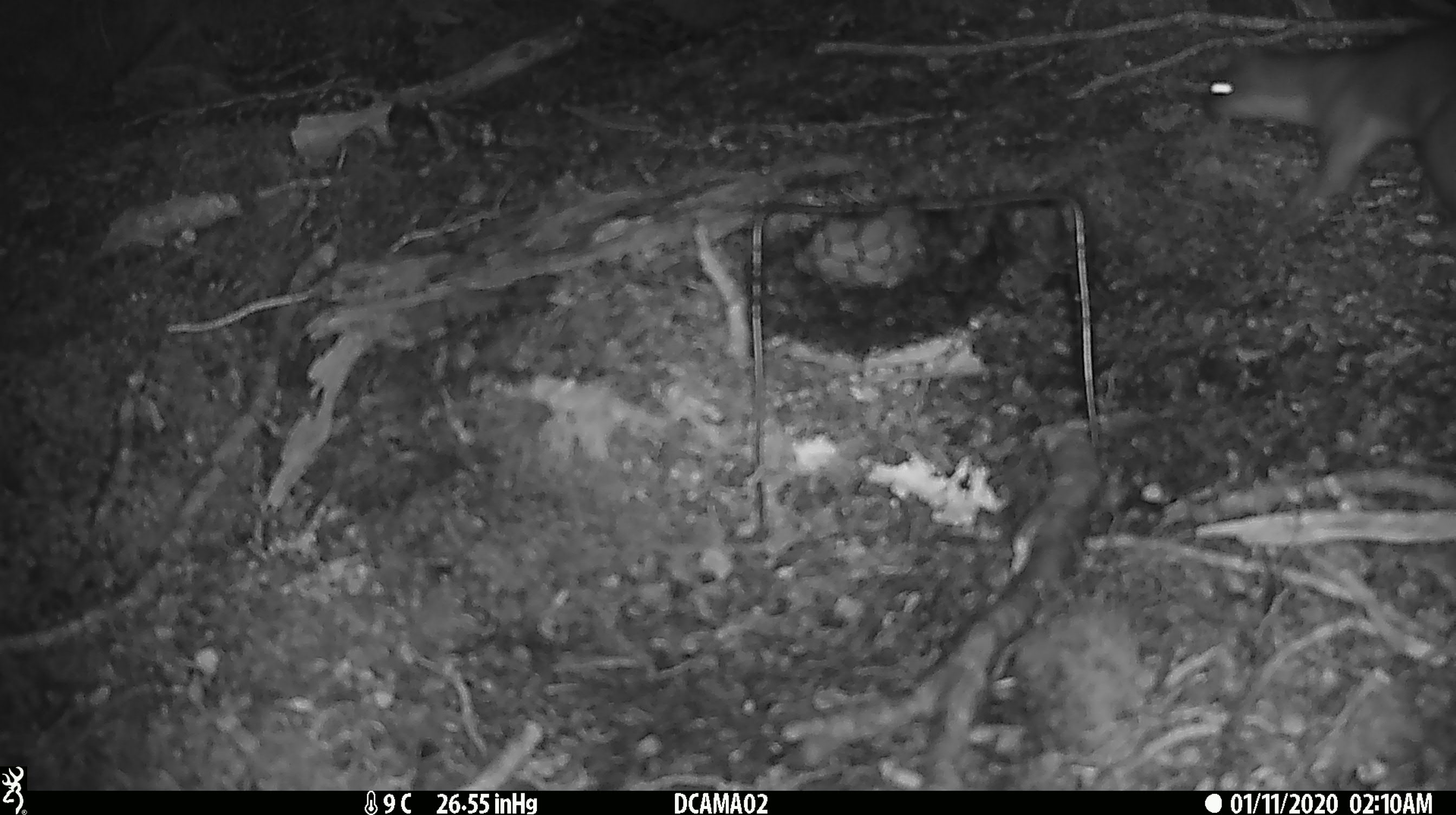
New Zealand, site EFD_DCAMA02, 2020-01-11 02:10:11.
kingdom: Animalia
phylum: Chordata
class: Mammalia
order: Carnivora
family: Mustelidae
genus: Mustela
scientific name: Mustela erminea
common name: stoat